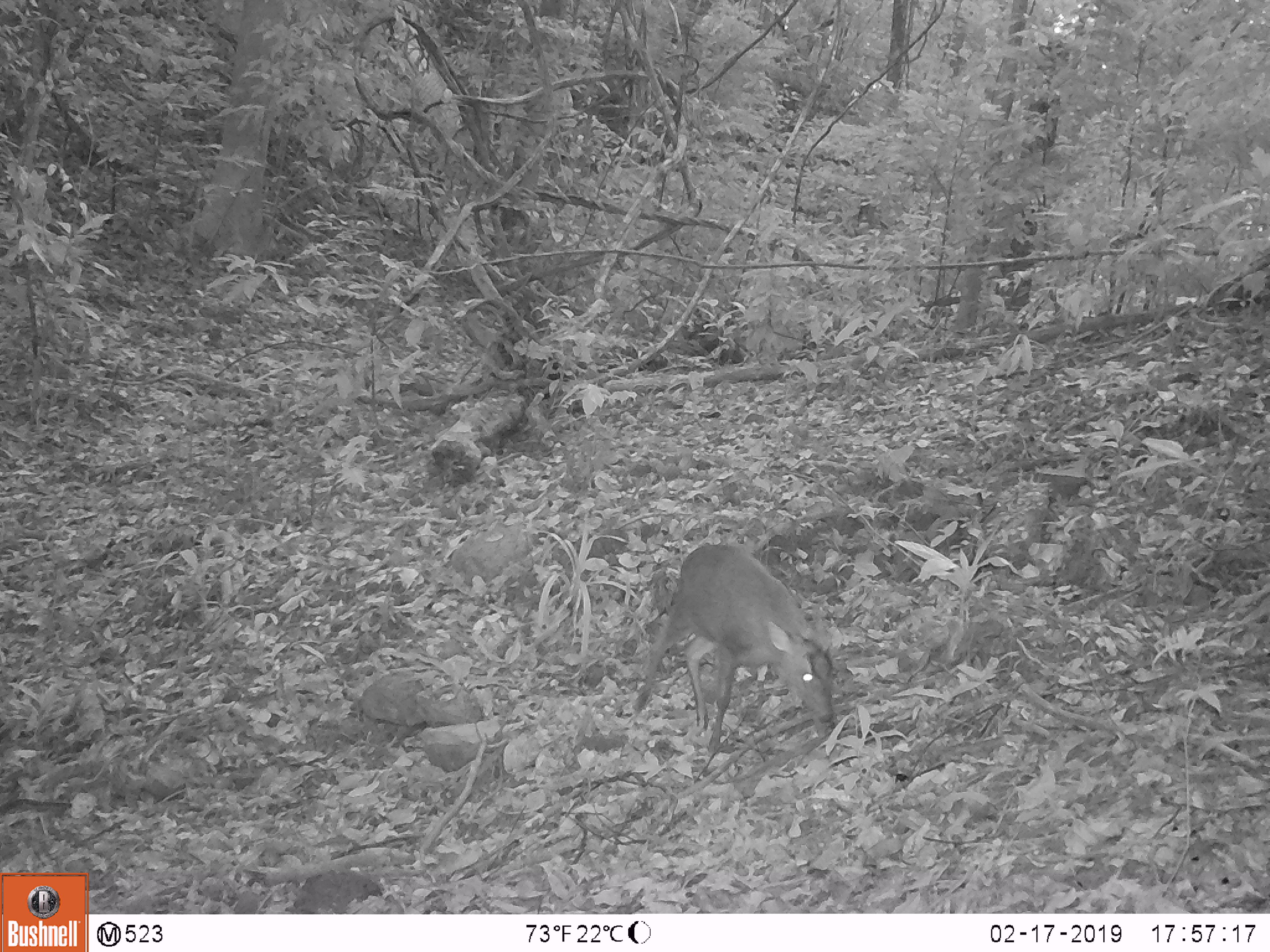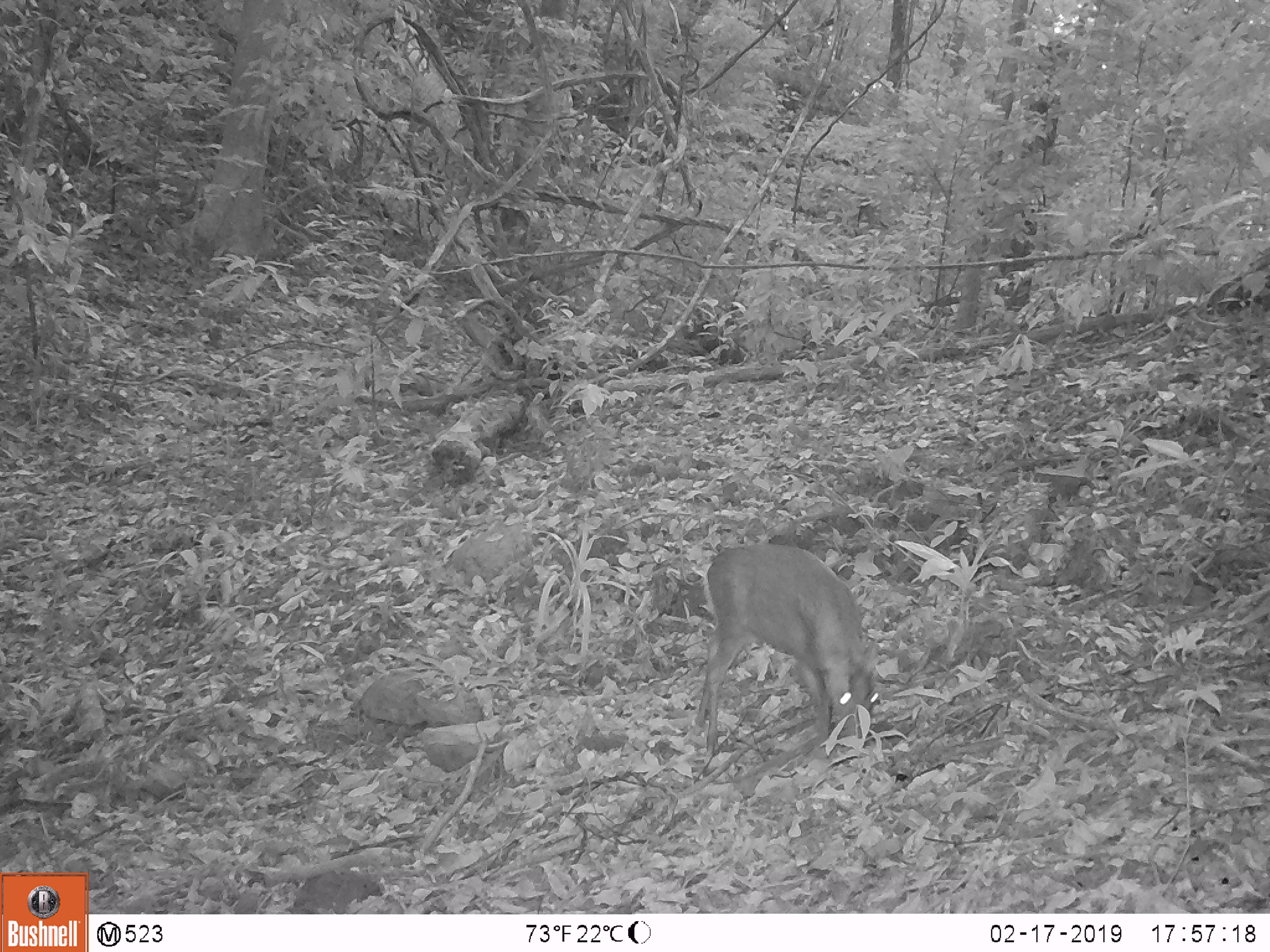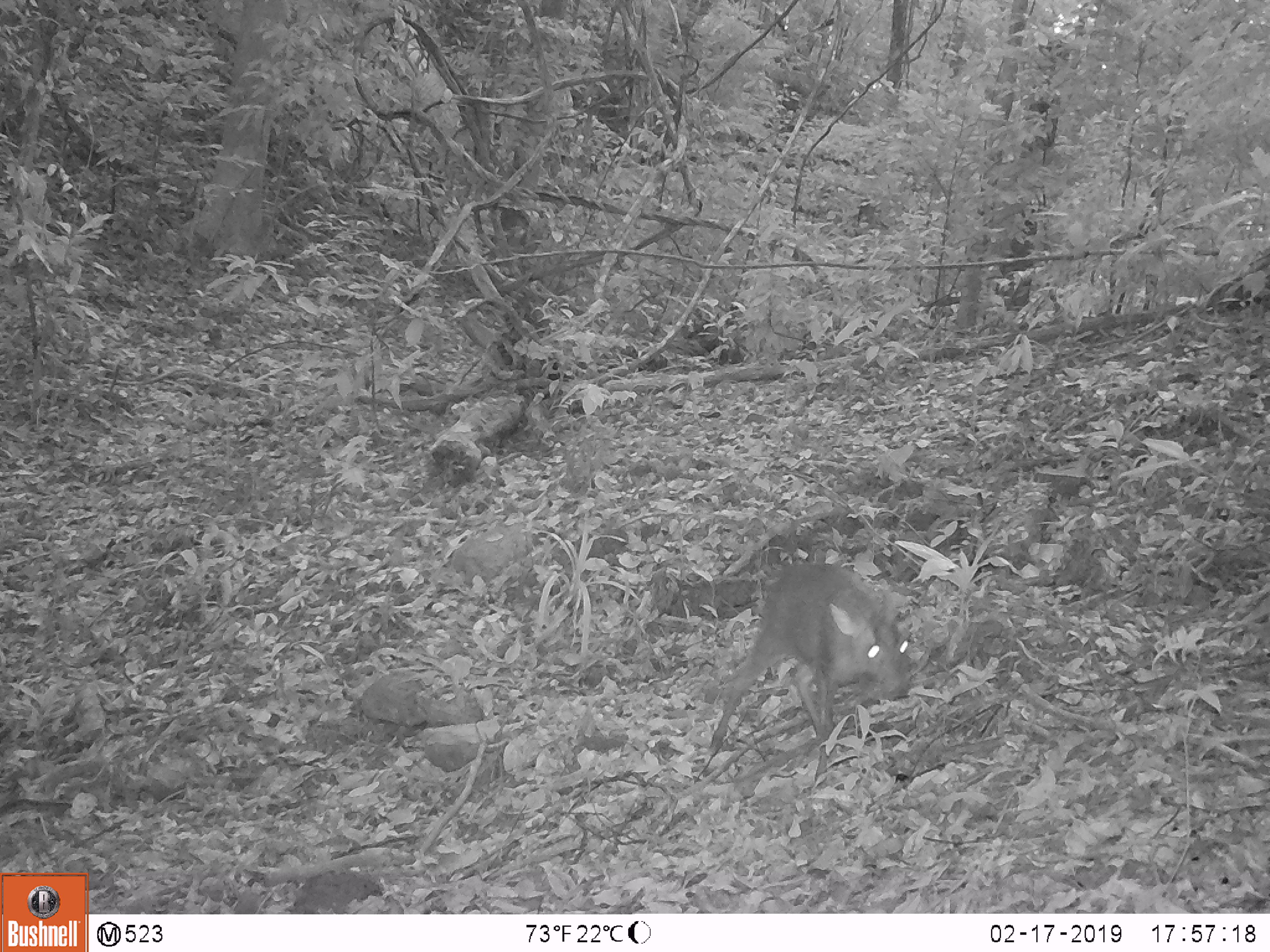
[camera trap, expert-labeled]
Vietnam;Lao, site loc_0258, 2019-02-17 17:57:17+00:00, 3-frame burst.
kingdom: Animalia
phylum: Chordata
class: Mammalia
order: Artiodactyla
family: Cervidae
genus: Muntiacus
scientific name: Muntiacus rooseveltorum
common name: roosevelt's muntjac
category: roosevelts muntjac group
Roosevelts muntjac group (roosevelt's muntjac) (Muntiacus rooseveltorum). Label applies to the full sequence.